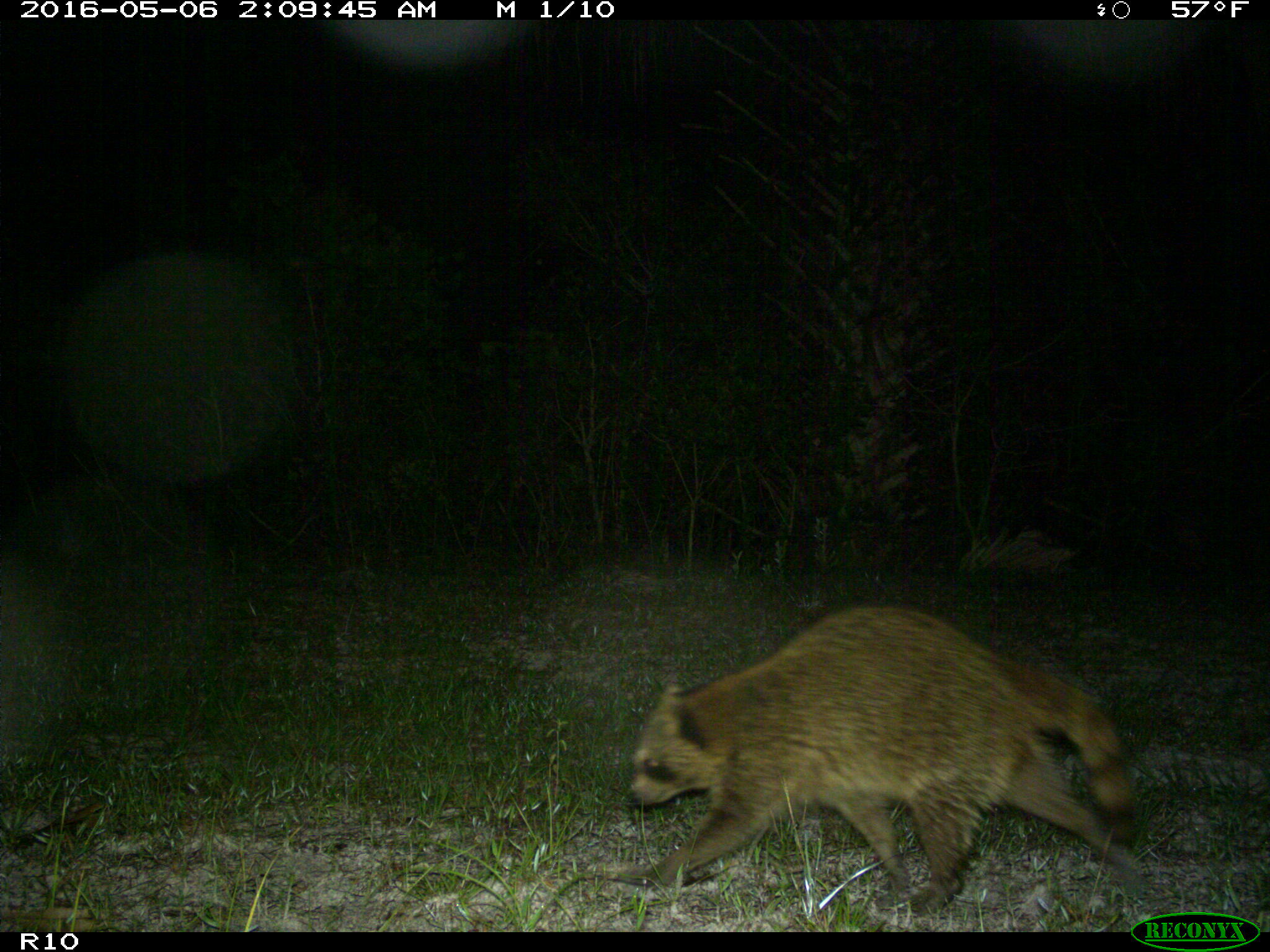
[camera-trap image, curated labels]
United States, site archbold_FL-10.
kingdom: Animalia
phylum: Chordata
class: Mammalia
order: Carnivora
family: Procyonidae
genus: Procyon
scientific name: Procyon lotor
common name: common raccoon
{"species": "Procyon lotor (common raccoon)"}